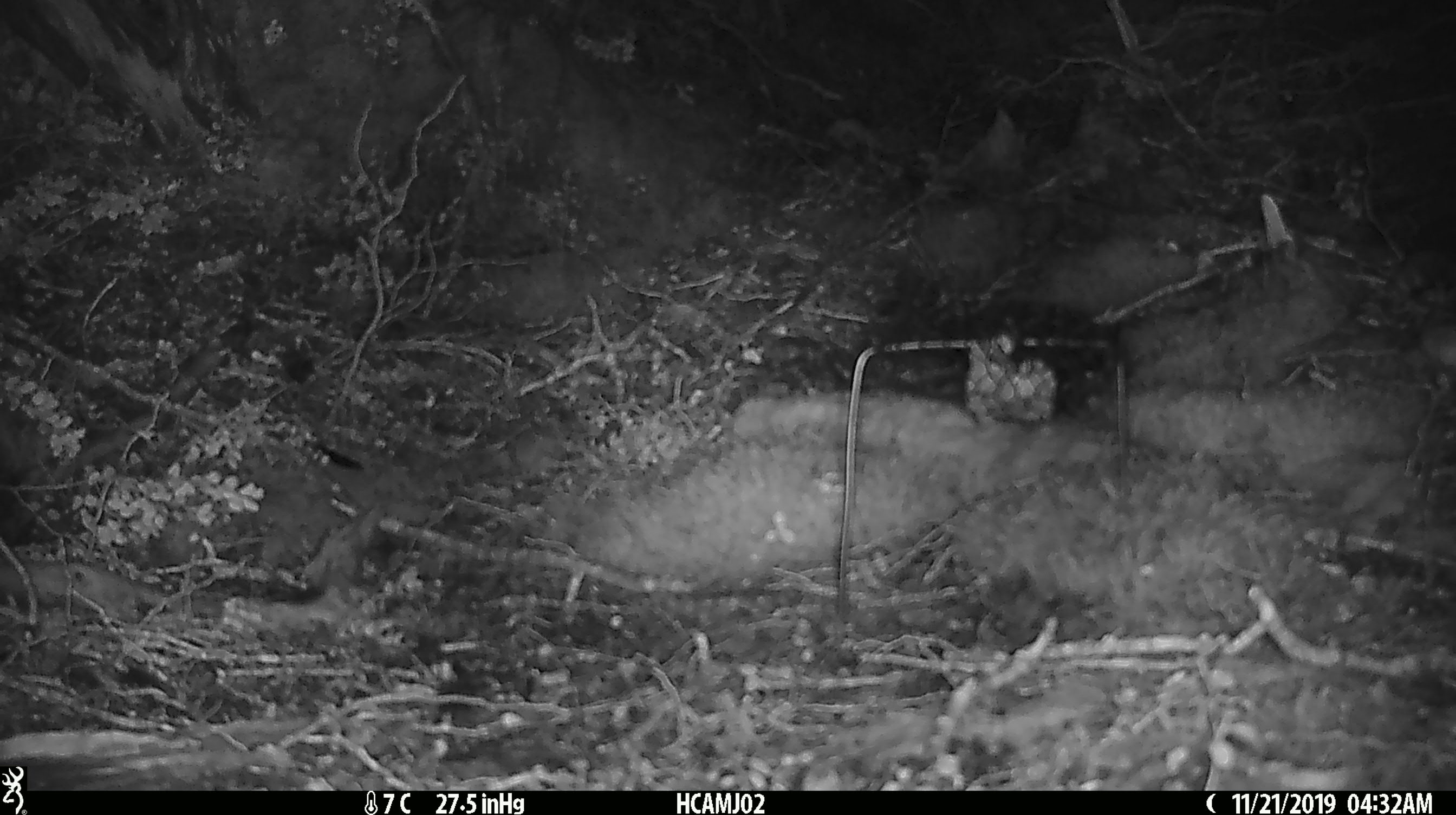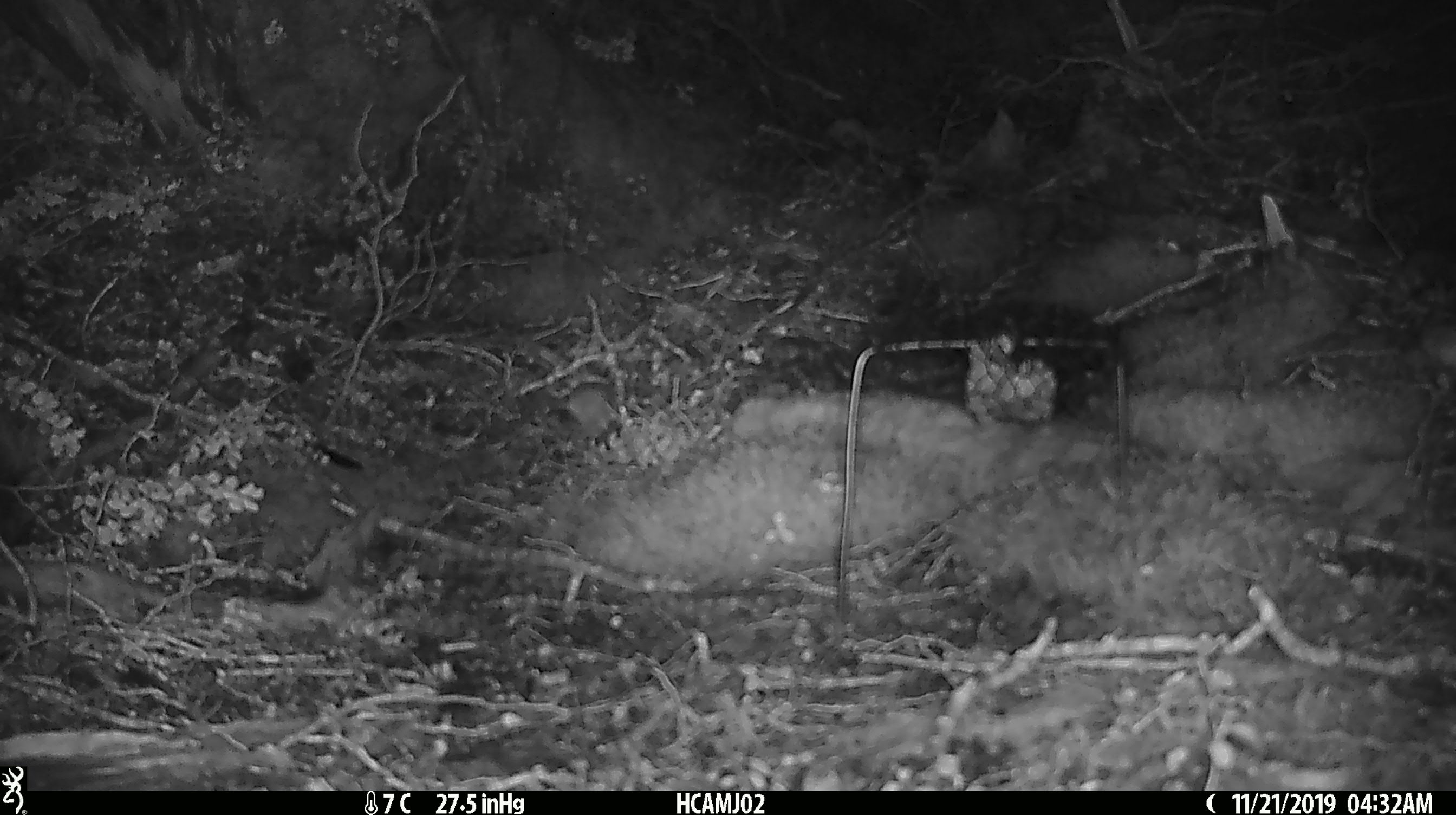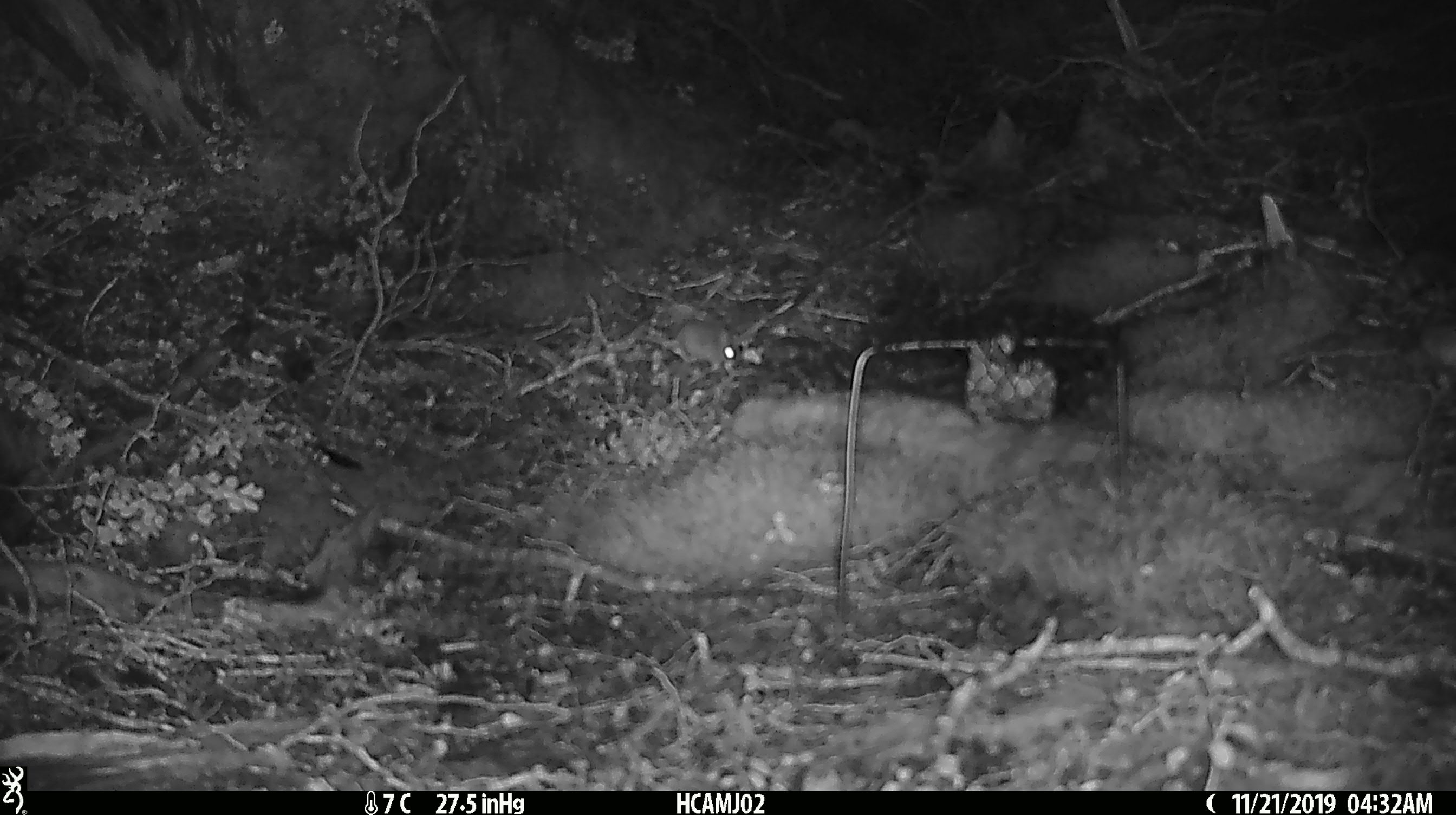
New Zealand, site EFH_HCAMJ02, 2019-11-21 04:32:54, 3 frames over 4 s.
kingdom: Animalia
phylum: Chordata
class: Mammalia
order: Rodentia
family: Muridae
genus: Mus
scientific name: Mus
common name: mouse